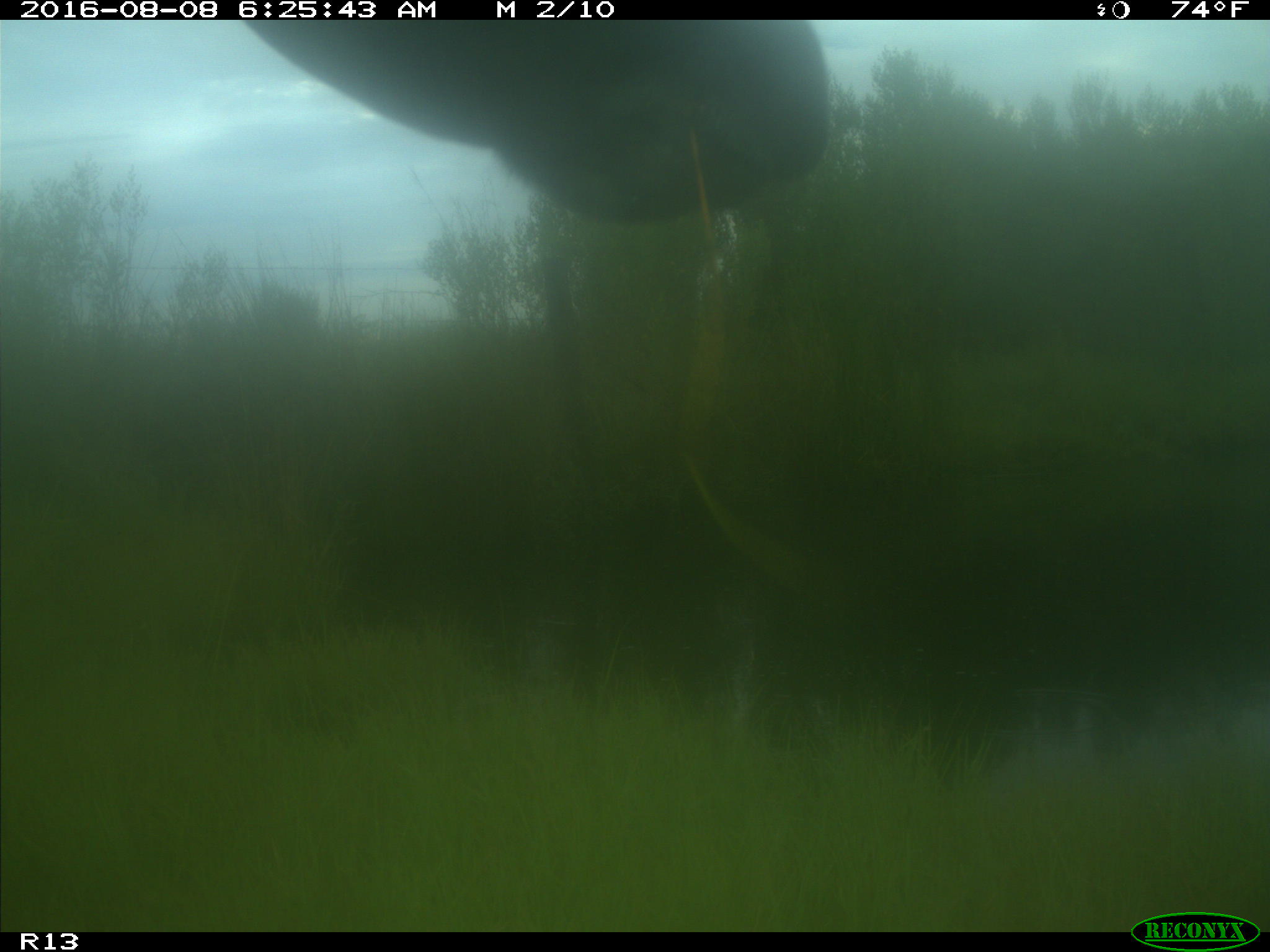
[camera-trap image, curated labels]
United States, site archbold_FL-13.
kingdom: Animalia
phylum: Chordata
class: Mammalia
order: Artiodactyla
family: Bovidae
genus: Bos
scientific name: Bos taurus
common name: domestic cow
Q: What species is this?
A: Bos taurus (domestic cow).